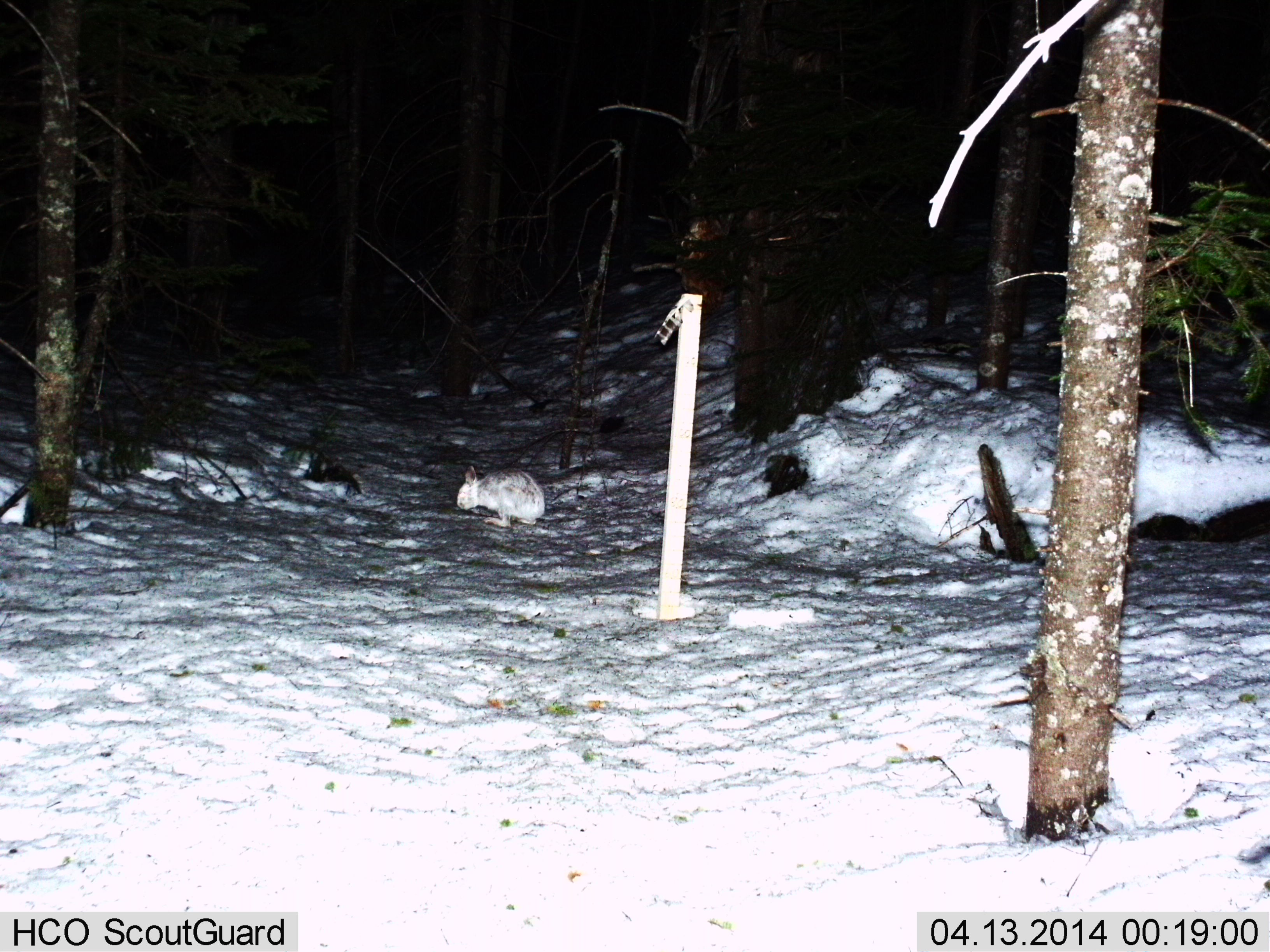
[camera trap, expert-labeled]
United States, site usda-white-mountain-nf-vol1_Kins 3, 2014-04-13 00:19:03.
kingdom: Animalia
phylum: Chordata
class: Mammalia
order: Lagomorpha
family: Leporidae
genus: Lepus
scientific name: Lepus americanus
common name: snowshoe hare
Snowshoe hare (Lepus americanus).